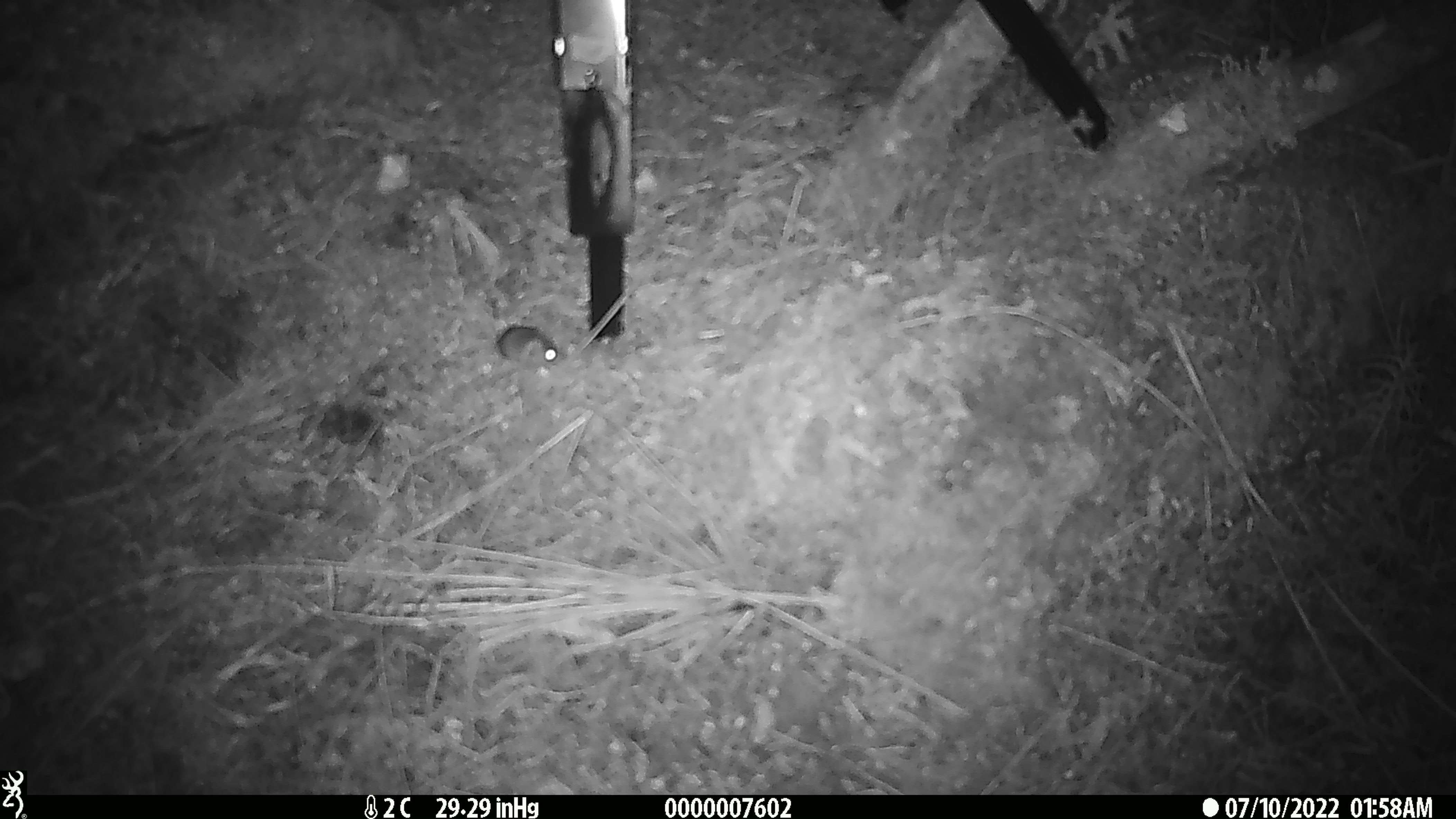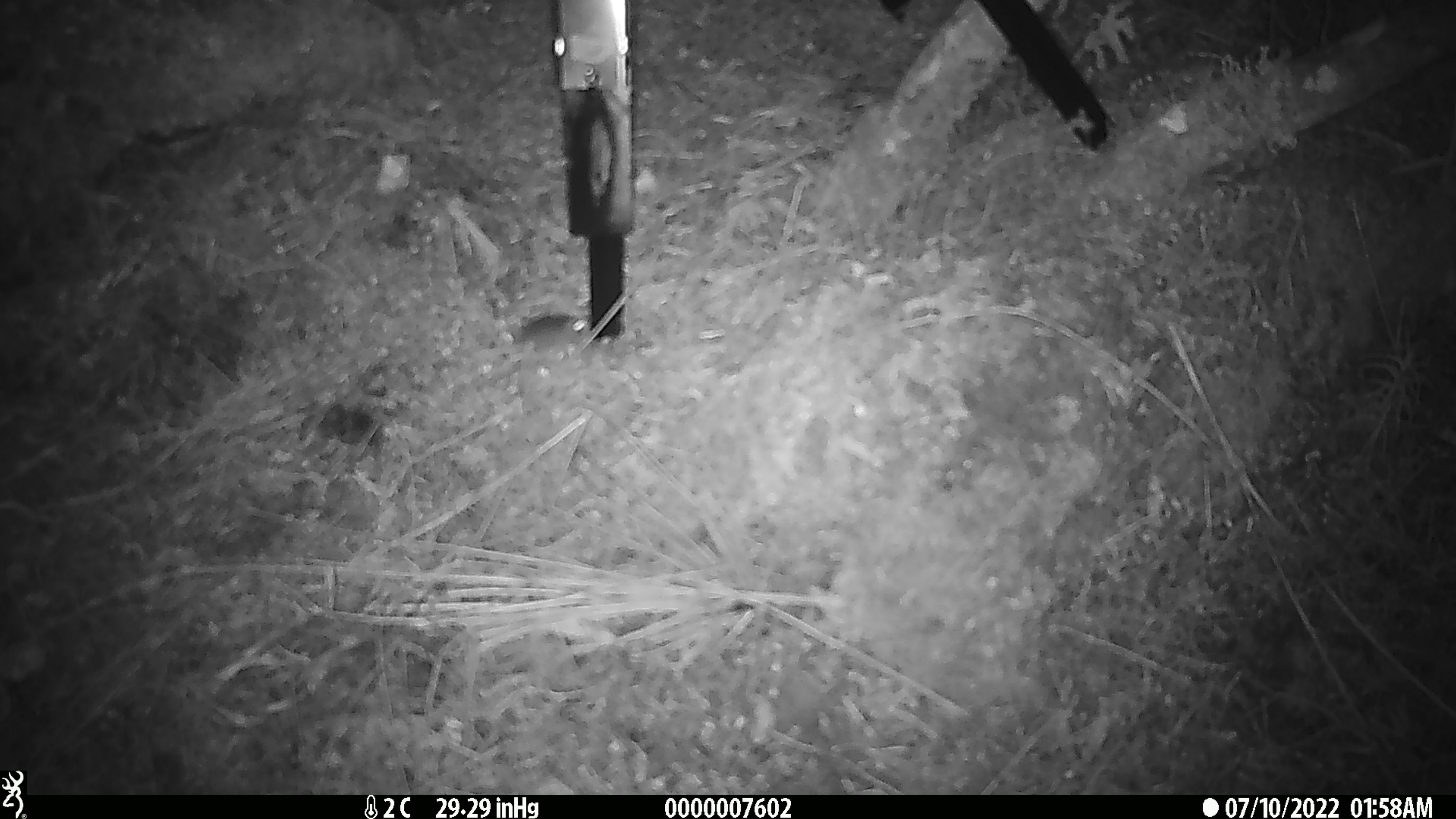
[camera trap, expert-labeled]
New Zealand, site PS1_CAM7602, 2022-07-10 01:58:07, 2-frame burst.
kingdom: Animalia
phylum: Chordata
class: Mammalia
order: Rodentia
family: Muridae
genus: Mus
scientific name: Mus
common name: mouse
Mouse (Mus).